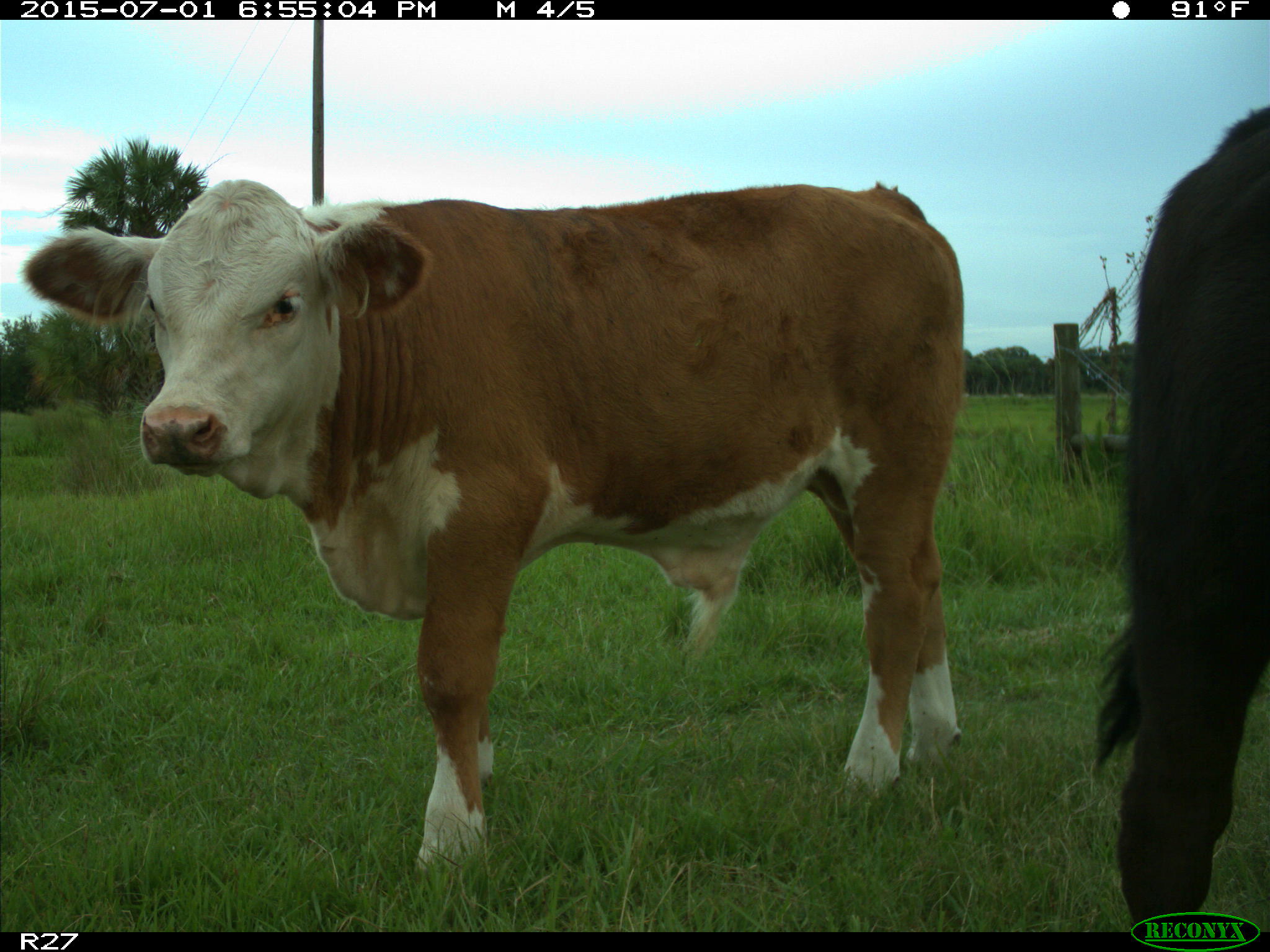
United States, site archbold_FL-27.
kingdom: Animalia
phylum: Chordata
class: Mammalia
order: Artiodactyla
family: Bovidae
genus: Bos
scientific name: Bos taurus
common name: domestic cow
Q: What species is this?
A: Bos taurus (domestic cow).